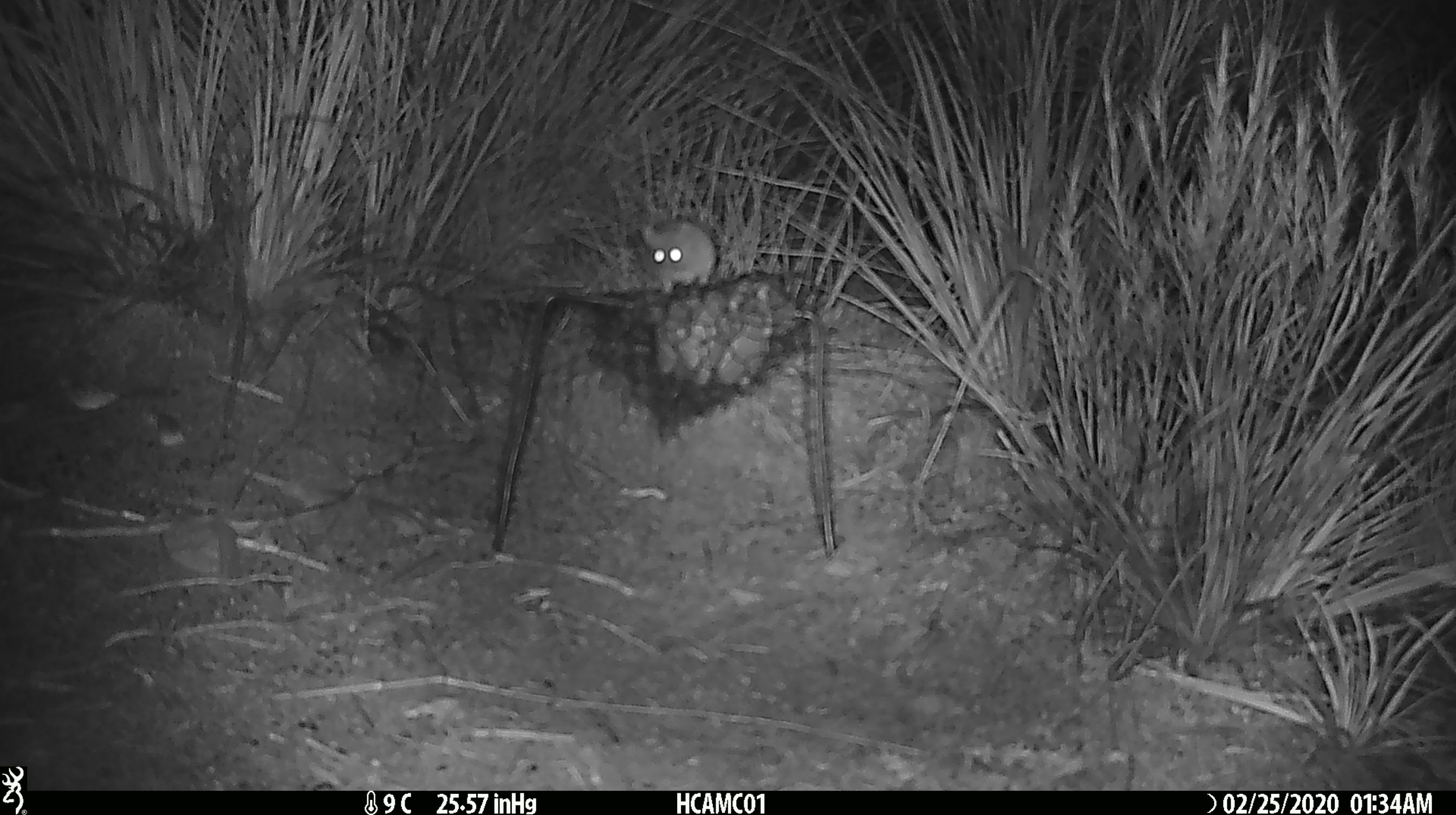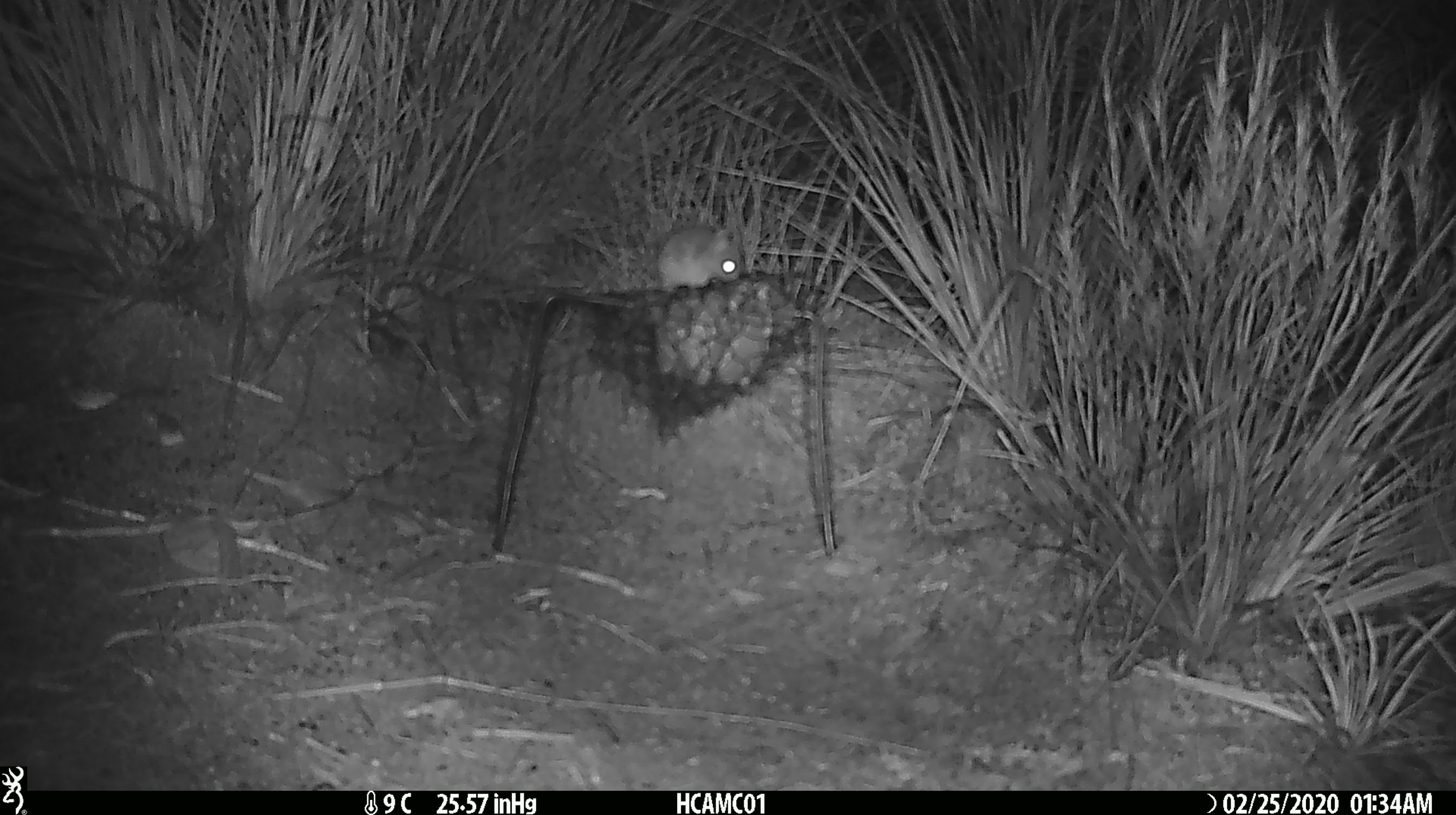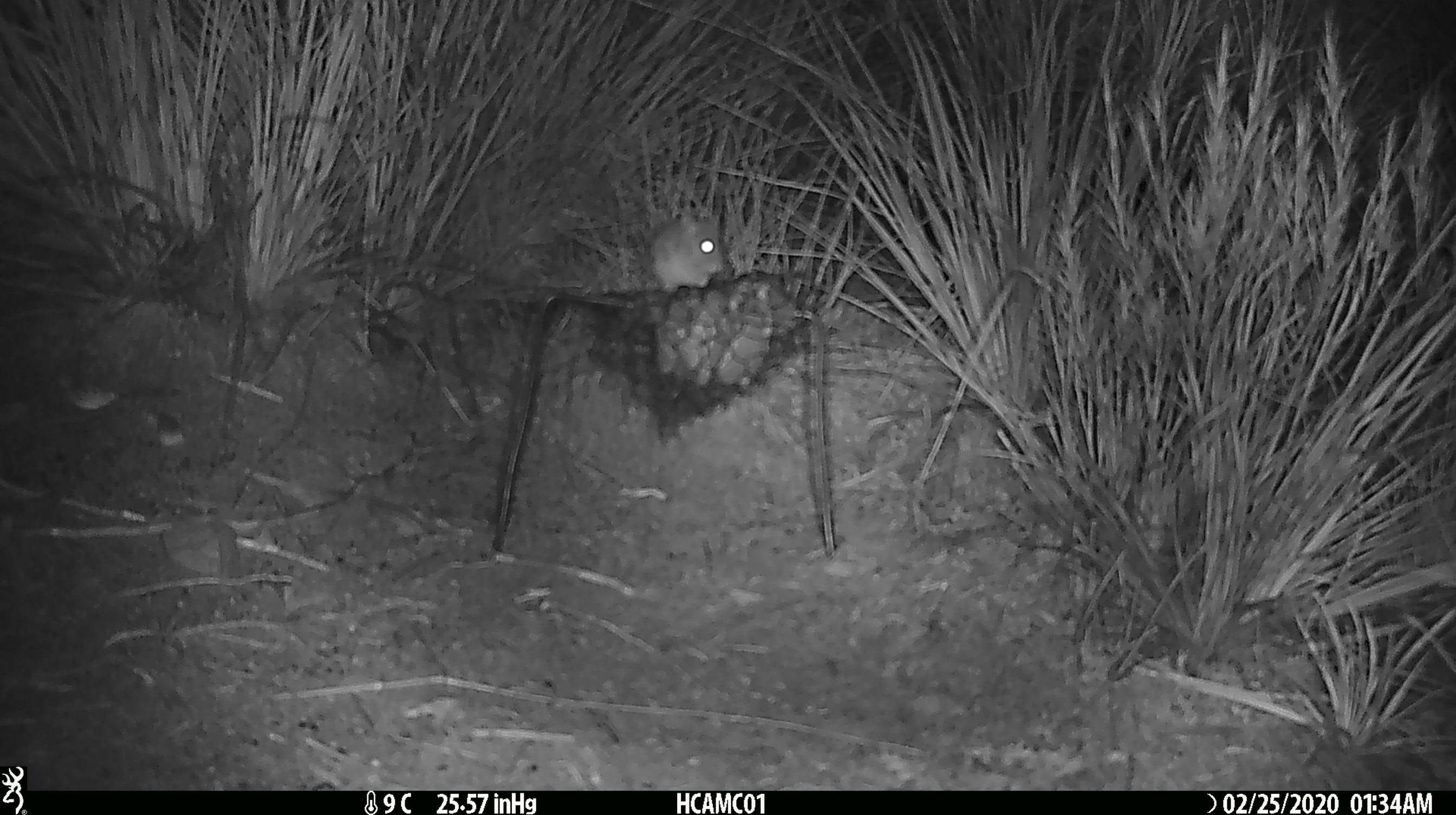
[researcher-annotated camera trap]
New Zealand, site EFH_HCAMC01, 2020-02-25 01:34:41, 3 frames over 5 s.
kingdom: Animalia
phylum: Chordata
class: Mammalia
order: Rodentia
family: Muridae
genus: Mus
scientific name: Mus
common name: mouse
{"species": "mouse (Mus)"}